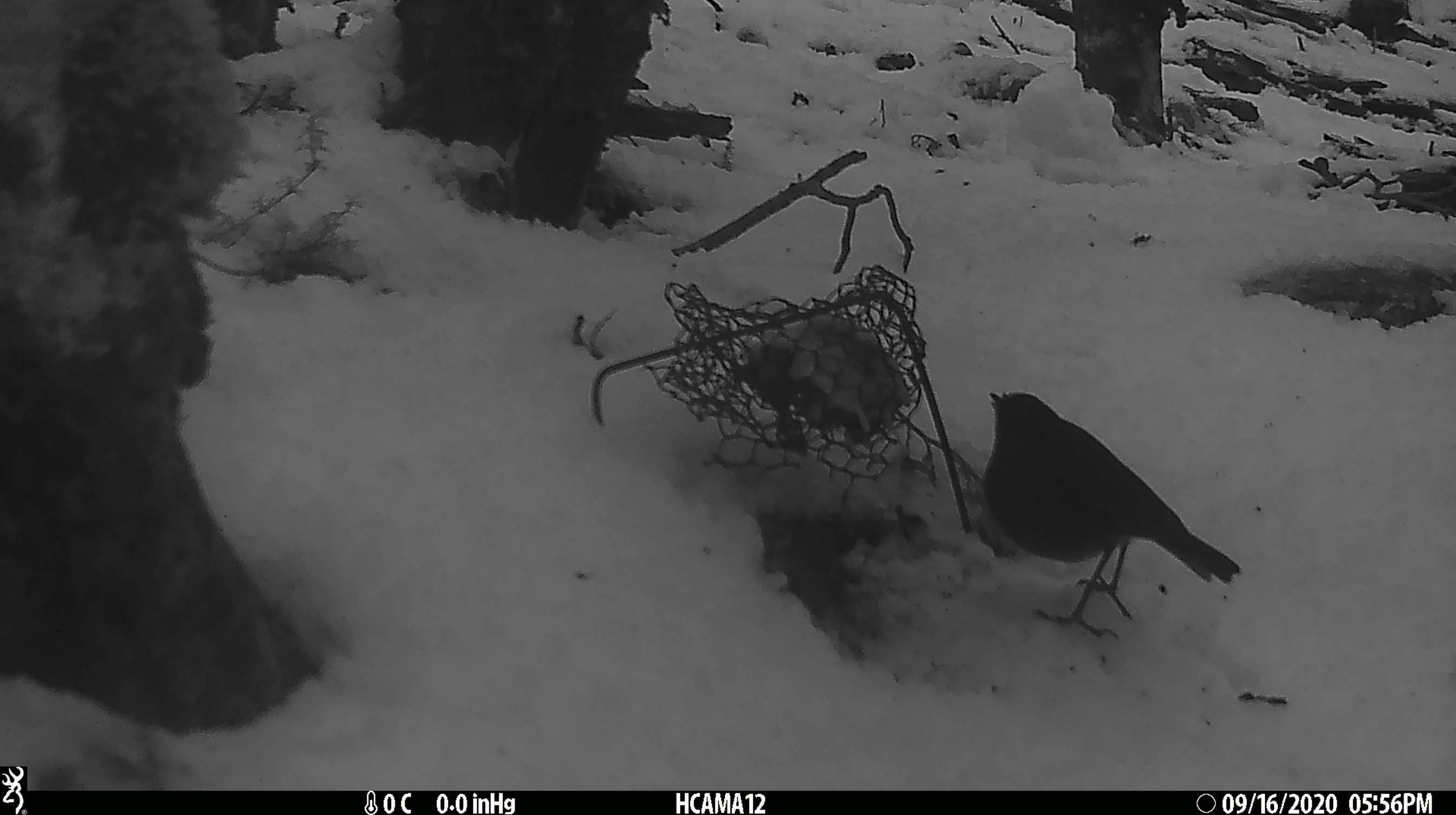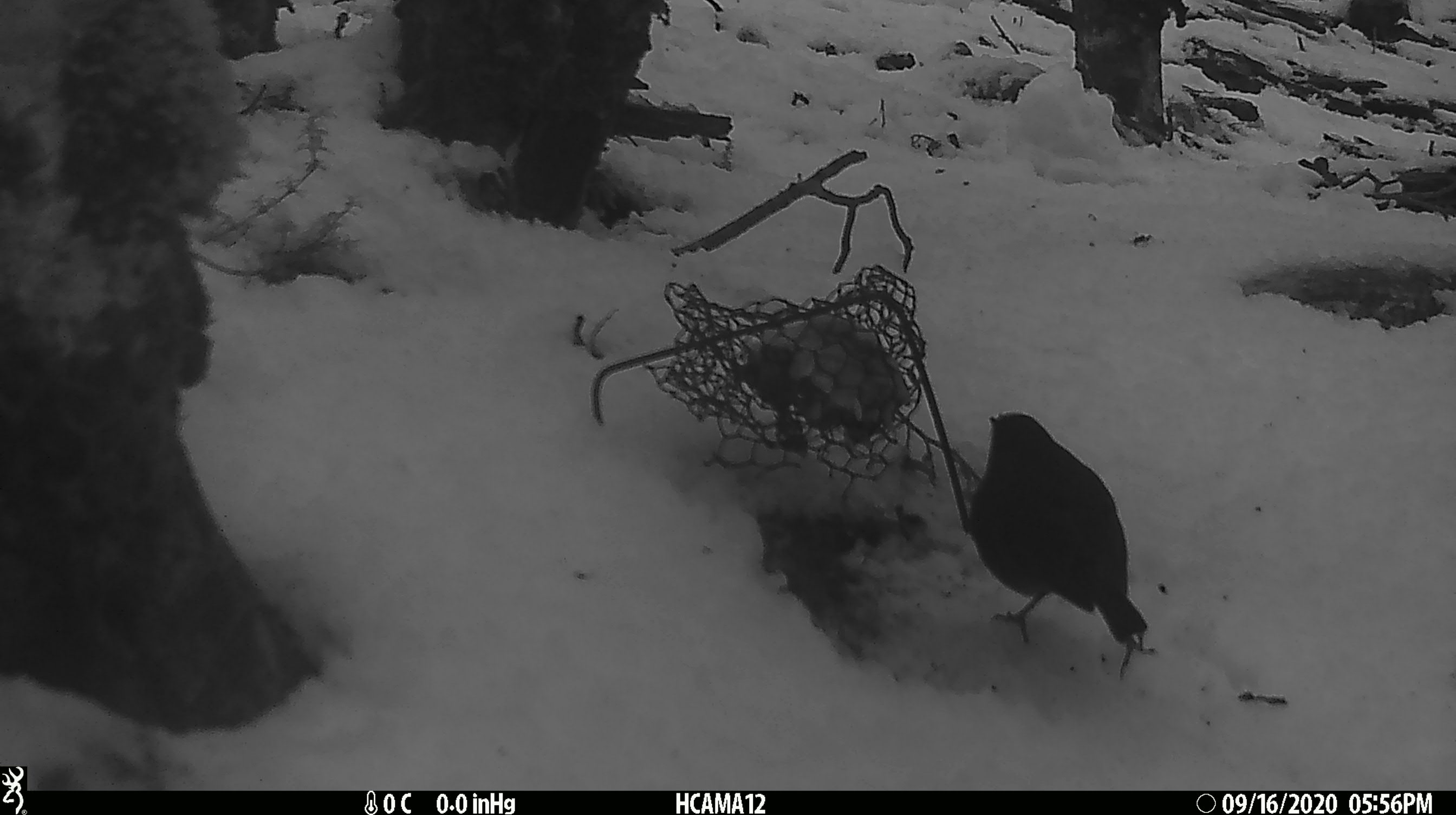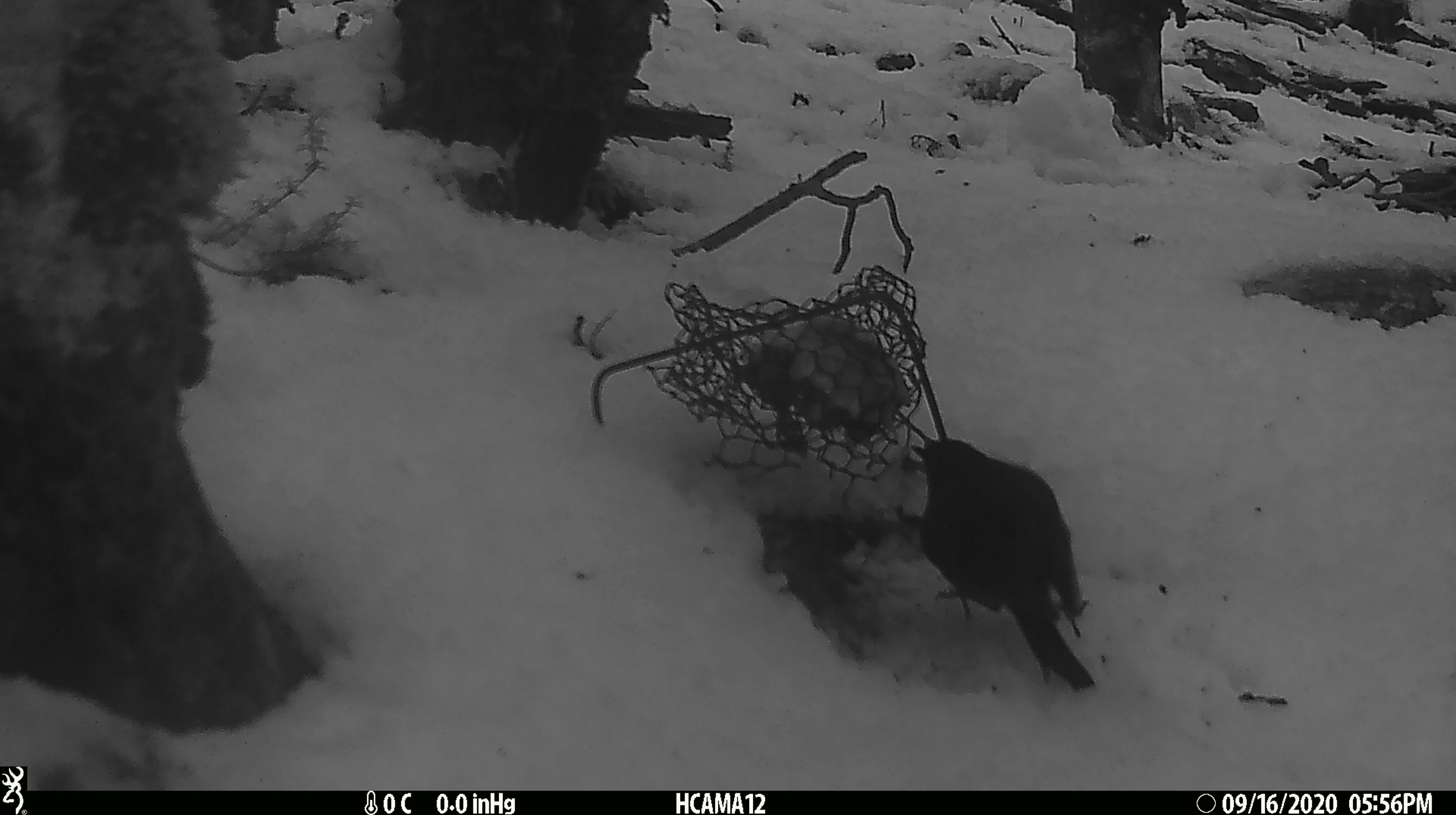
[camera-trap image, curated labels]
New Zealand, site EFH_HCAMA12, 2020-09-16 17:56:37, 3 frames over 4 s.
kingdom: Animalia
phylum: Chordata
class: Aves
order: Passeriformes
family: Petroicidae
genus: Petroica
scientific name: Petroica australis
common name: new zealand robin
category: robin